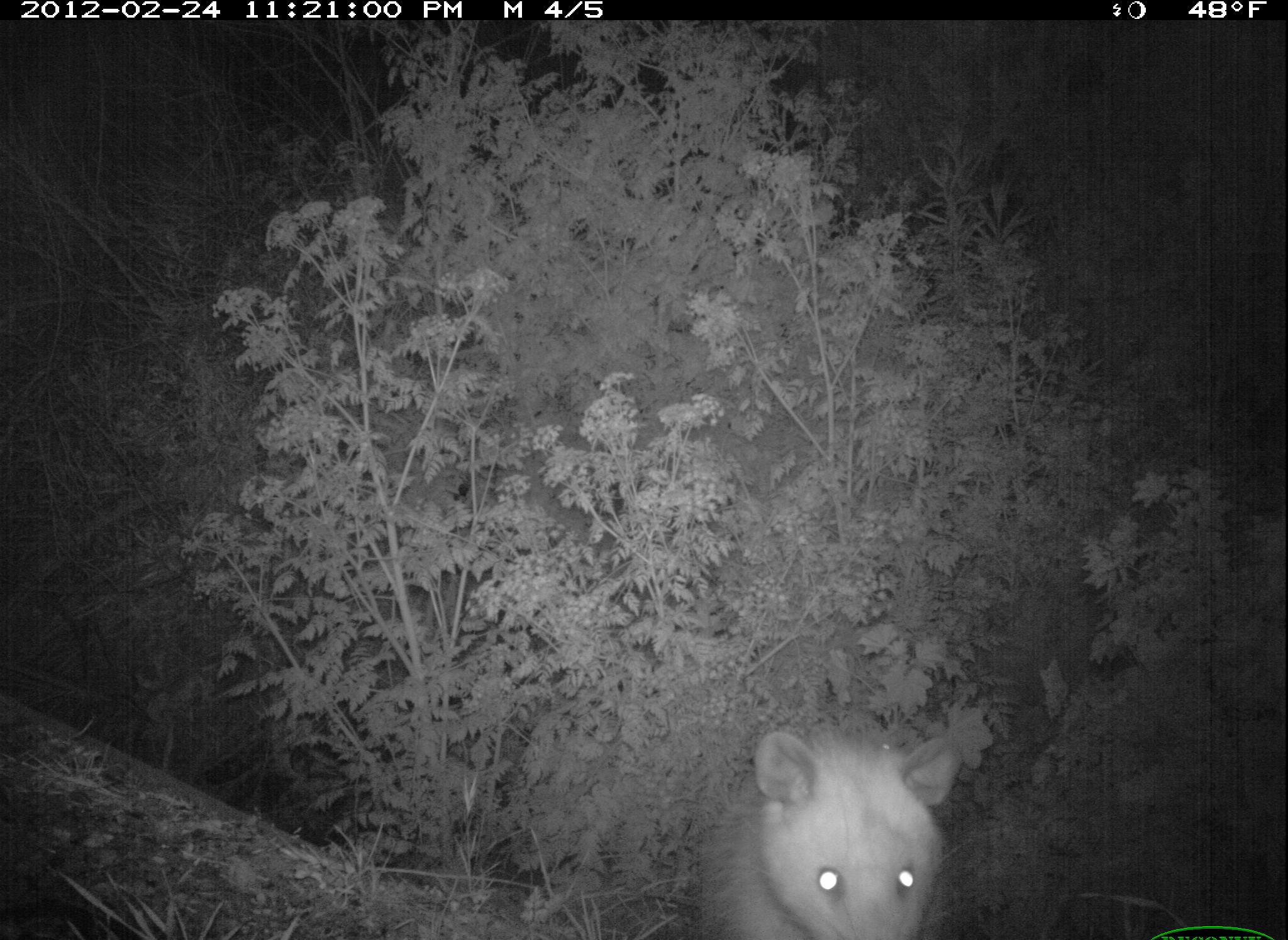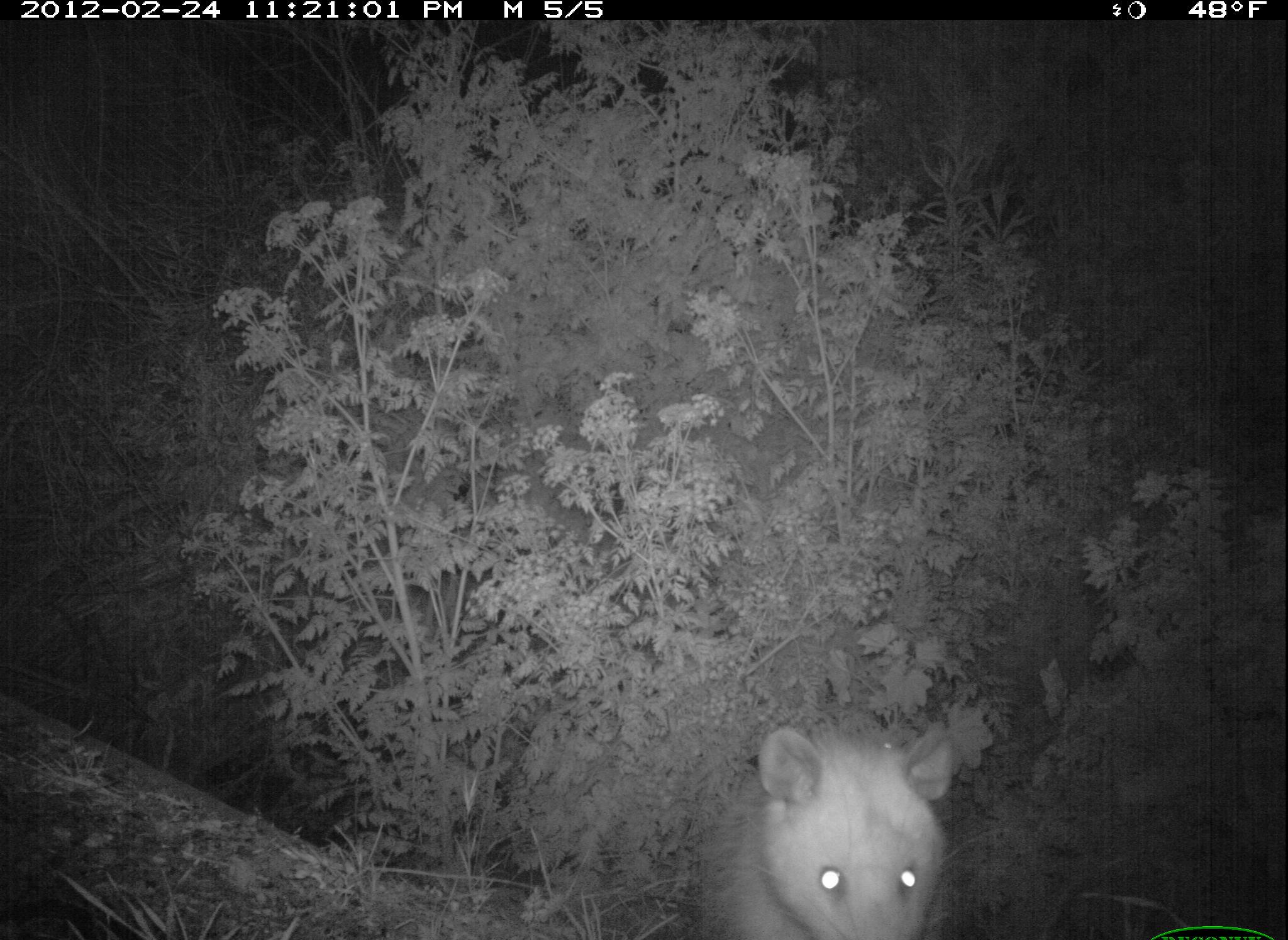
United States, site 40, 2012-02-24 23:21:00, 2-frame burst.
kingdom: Animalia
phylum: Chordata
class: Mammalia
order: Didelphimorphia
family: Didelphidae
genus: Didelphis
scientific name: Didelphis virginiana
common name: virginia opossum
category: opossum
Opossum (virginia opossum) (Didelphis virginiana).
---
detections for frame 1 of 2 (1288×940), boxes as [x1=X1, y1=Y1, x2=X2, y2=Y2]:
opossum: [x1=695, y1=718, x2=977, y2=940]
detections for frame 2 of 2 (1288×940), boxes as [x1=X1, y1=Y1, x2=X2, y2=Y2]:
opossum: [x1=697, y1=716, x2=978, y2=940]